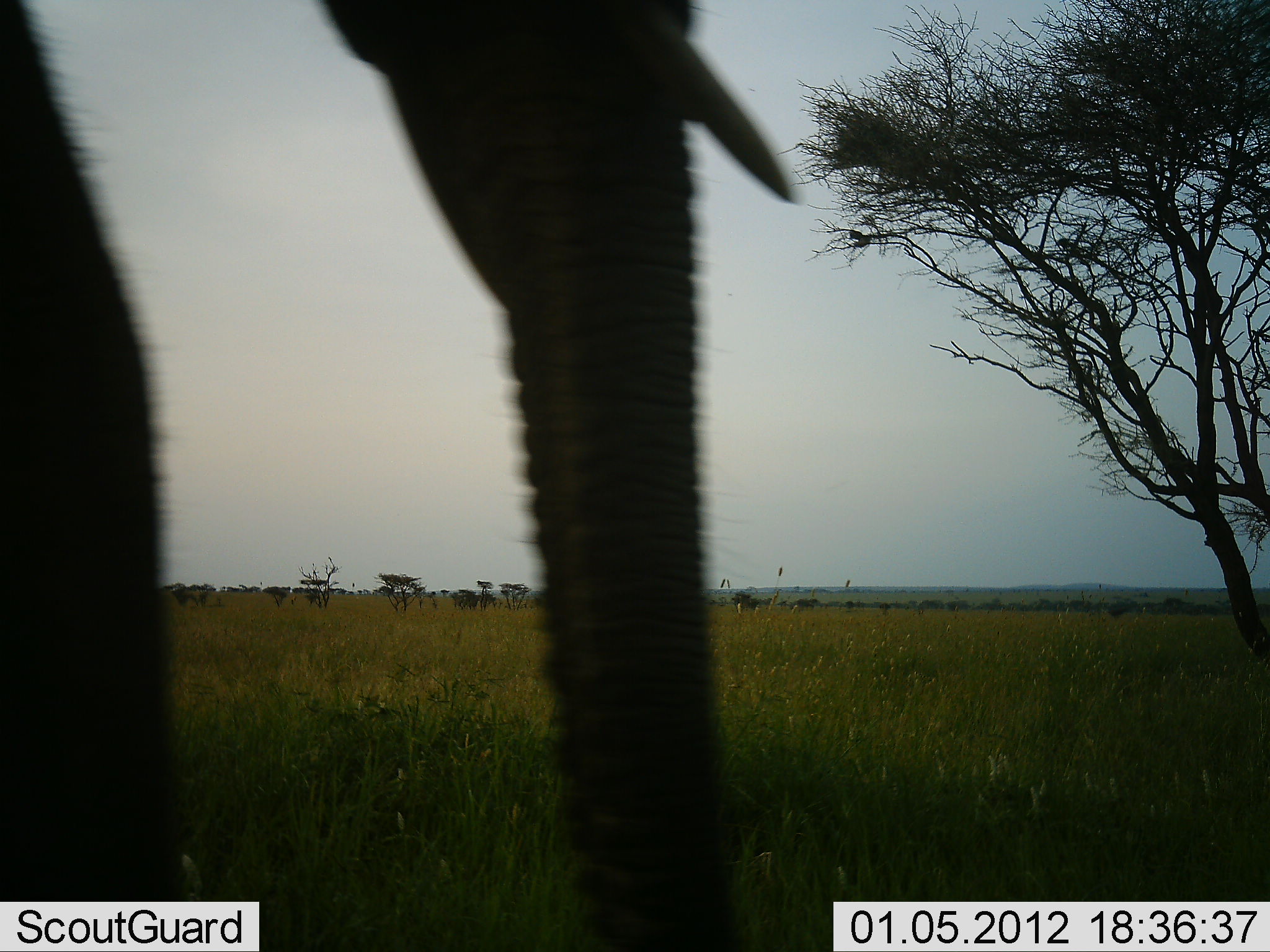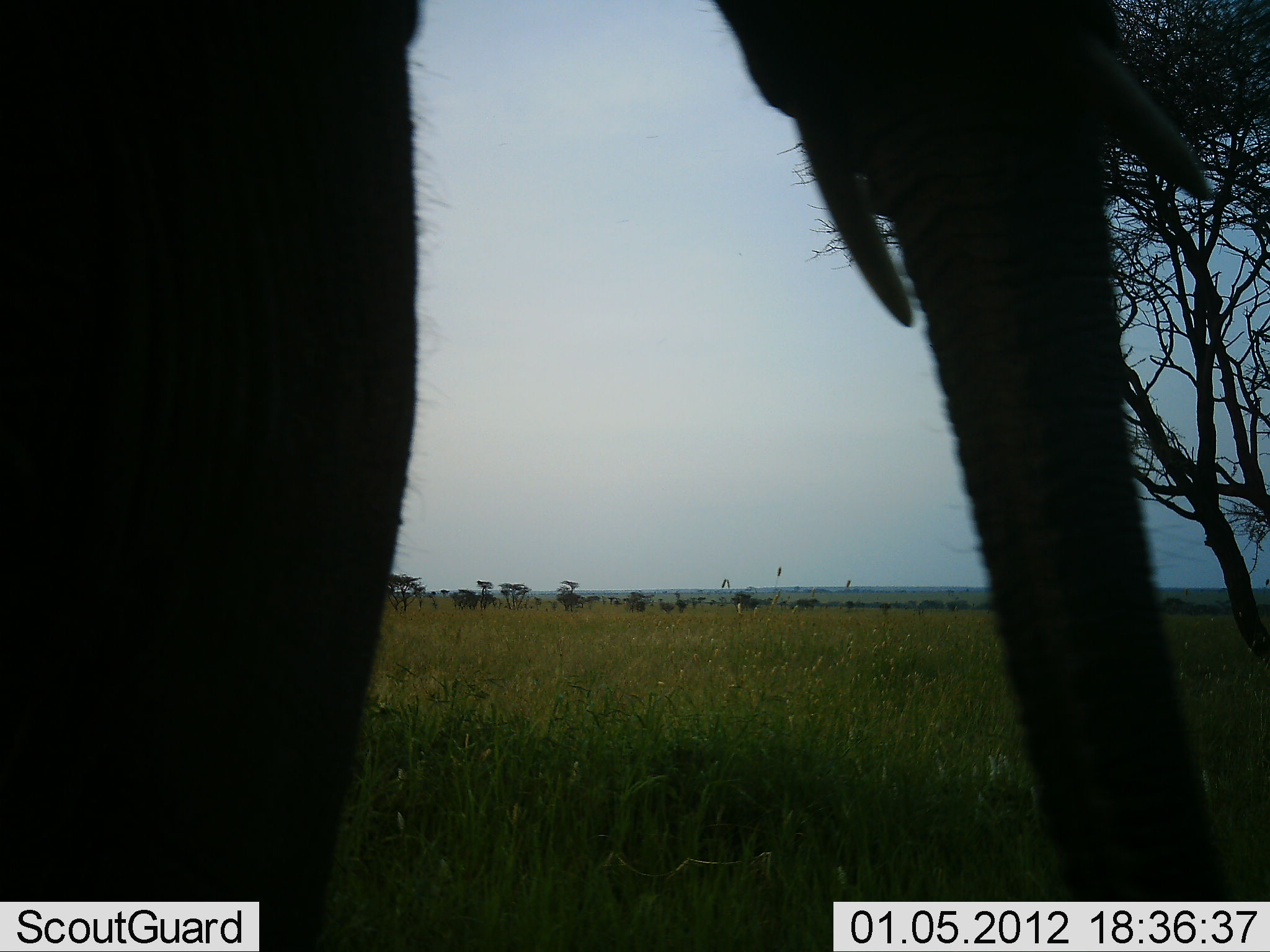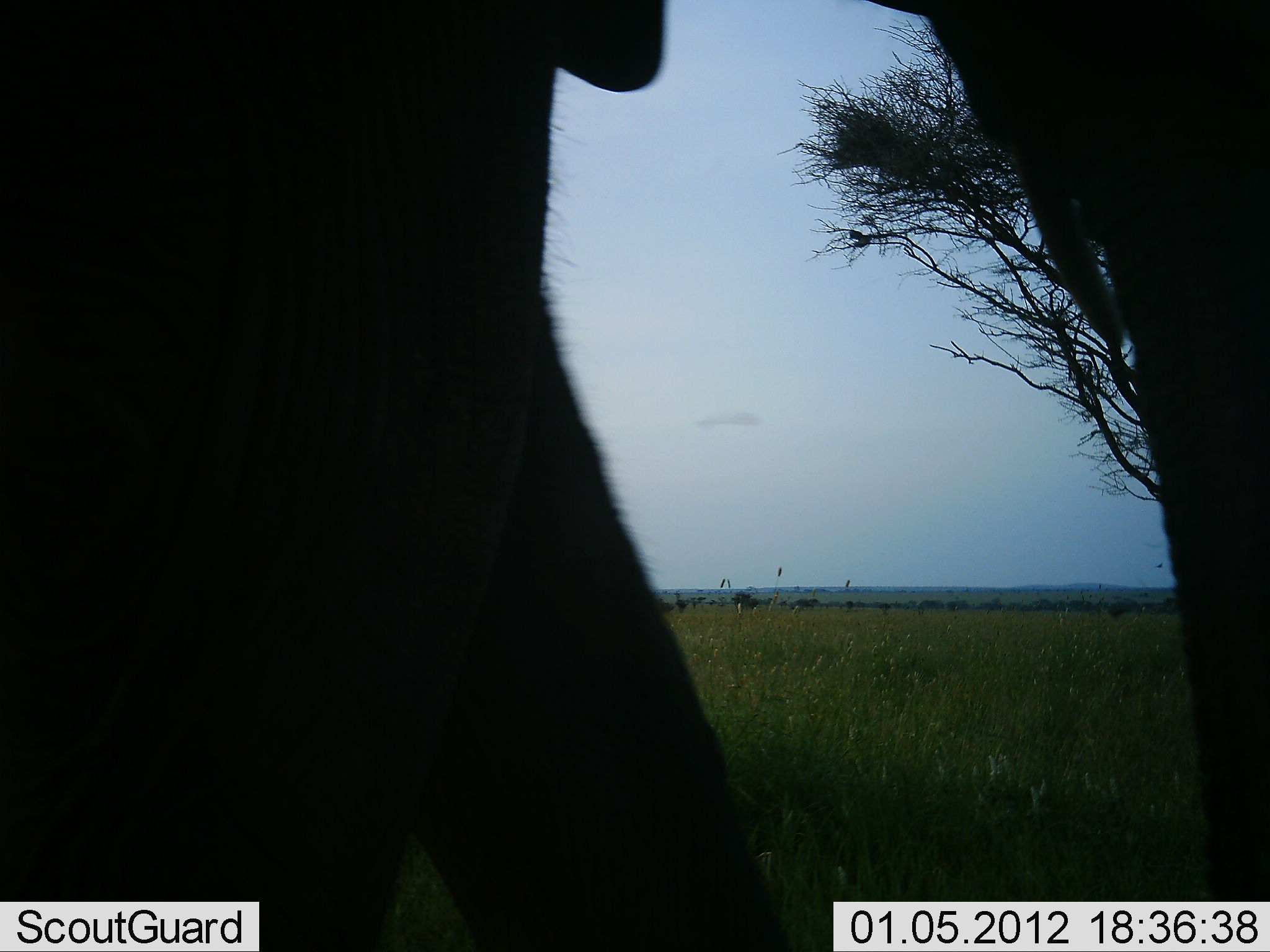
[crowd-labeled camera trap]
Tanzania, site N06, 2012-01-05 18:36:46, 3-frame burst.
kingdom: Animalia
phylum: Chordata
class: Mammalia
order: Proboscidea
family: Elephantidae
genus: Loxodonta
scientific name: Loxodonta africana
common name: african bush elephant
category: elephant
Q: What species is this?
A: Elephant (african bush elephant) (Loxodonta africana).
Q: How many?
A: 1.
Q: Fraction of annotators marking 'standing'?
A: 31%.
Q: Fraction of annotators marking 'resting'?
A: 0%.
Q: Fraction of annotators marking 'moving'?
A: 77%.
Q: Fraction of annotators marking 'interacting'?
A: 0%.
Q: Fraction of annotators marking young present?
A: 0%.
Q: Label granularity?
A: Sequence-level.